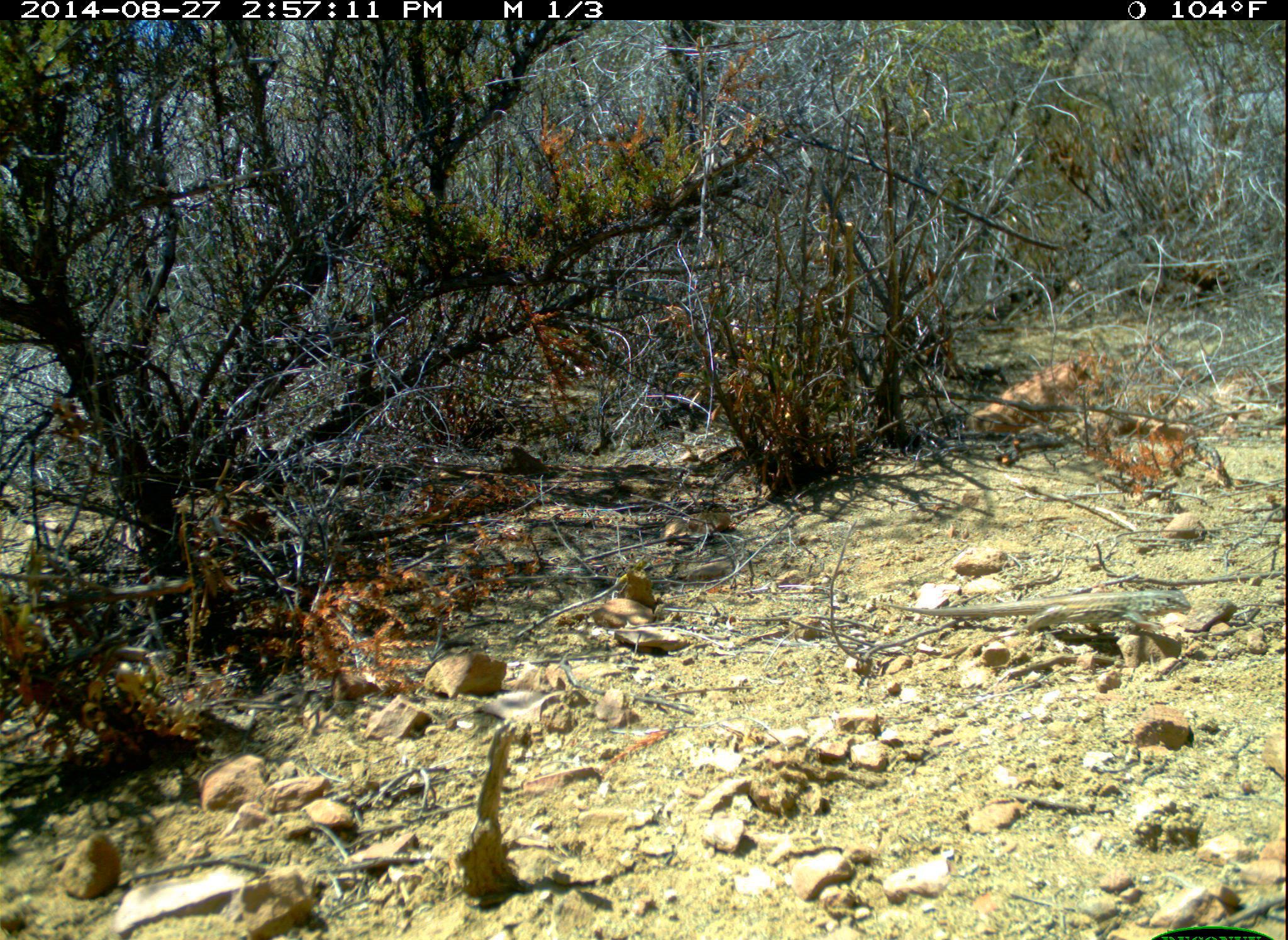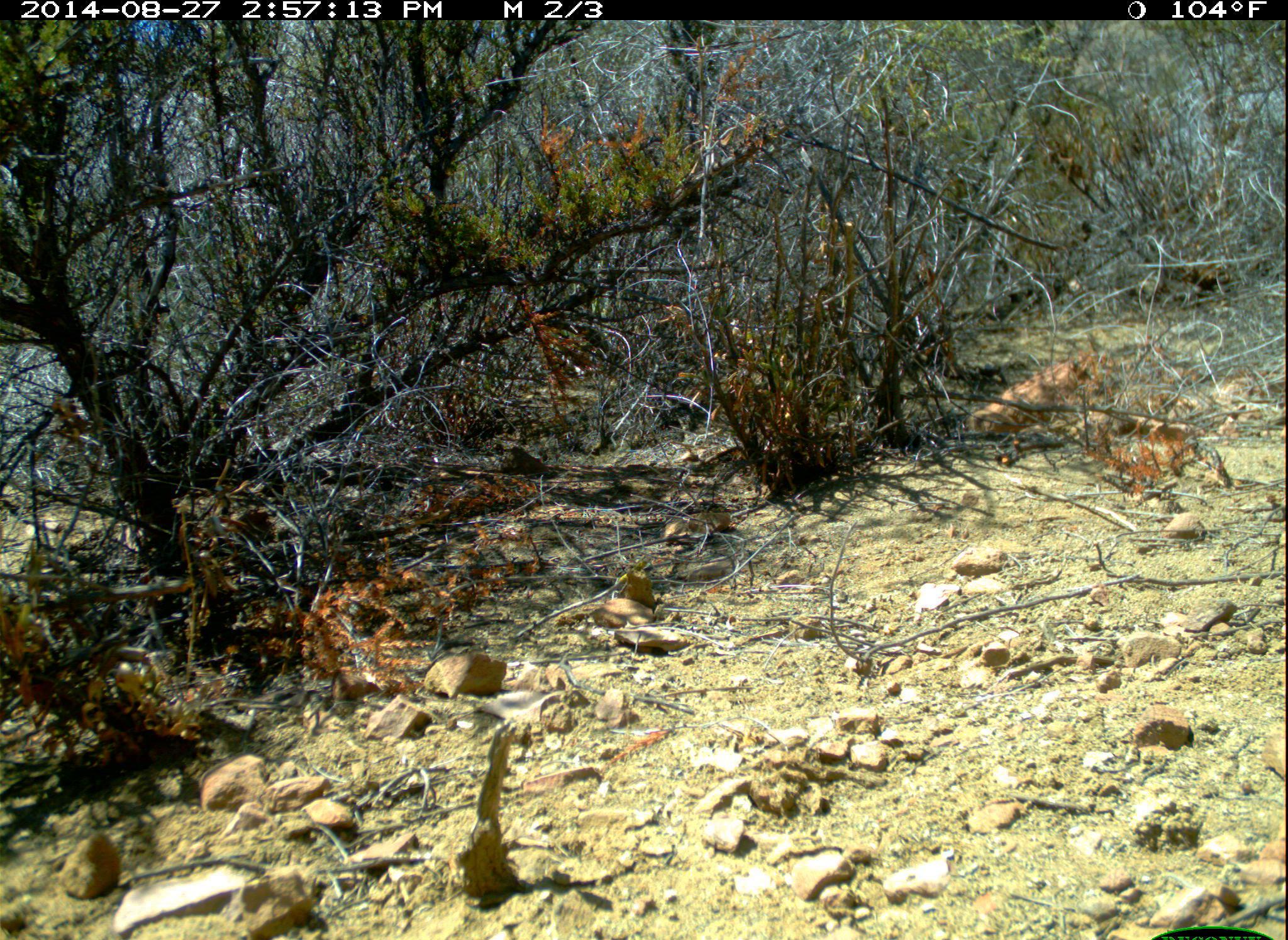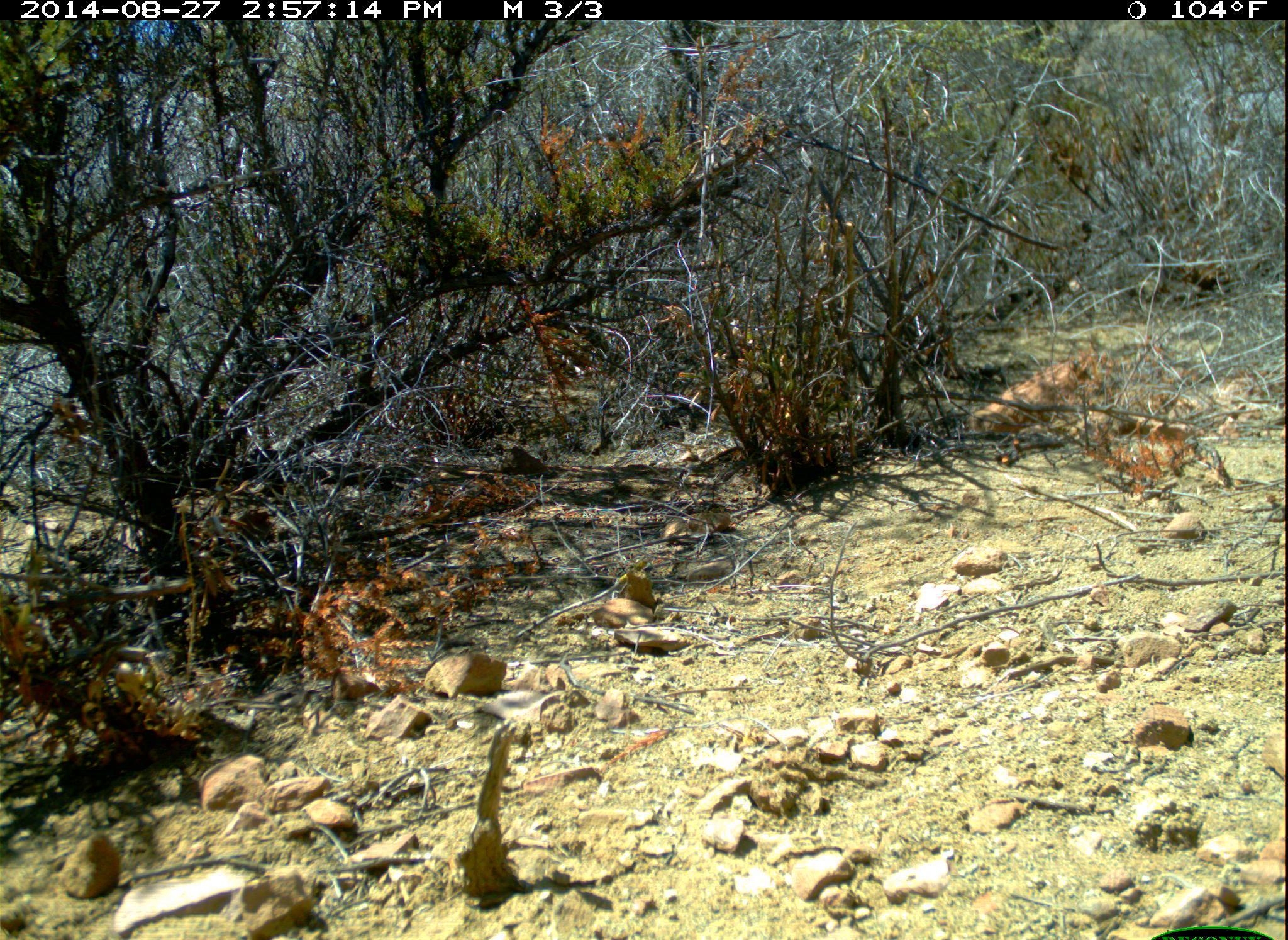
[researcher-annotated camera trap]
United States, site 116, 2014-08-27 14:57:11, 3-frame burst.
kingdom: Animalia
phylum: Chordata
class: Reptilia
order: Squamata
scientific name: Squamata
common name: lizard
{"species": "lizard (Squamata)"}